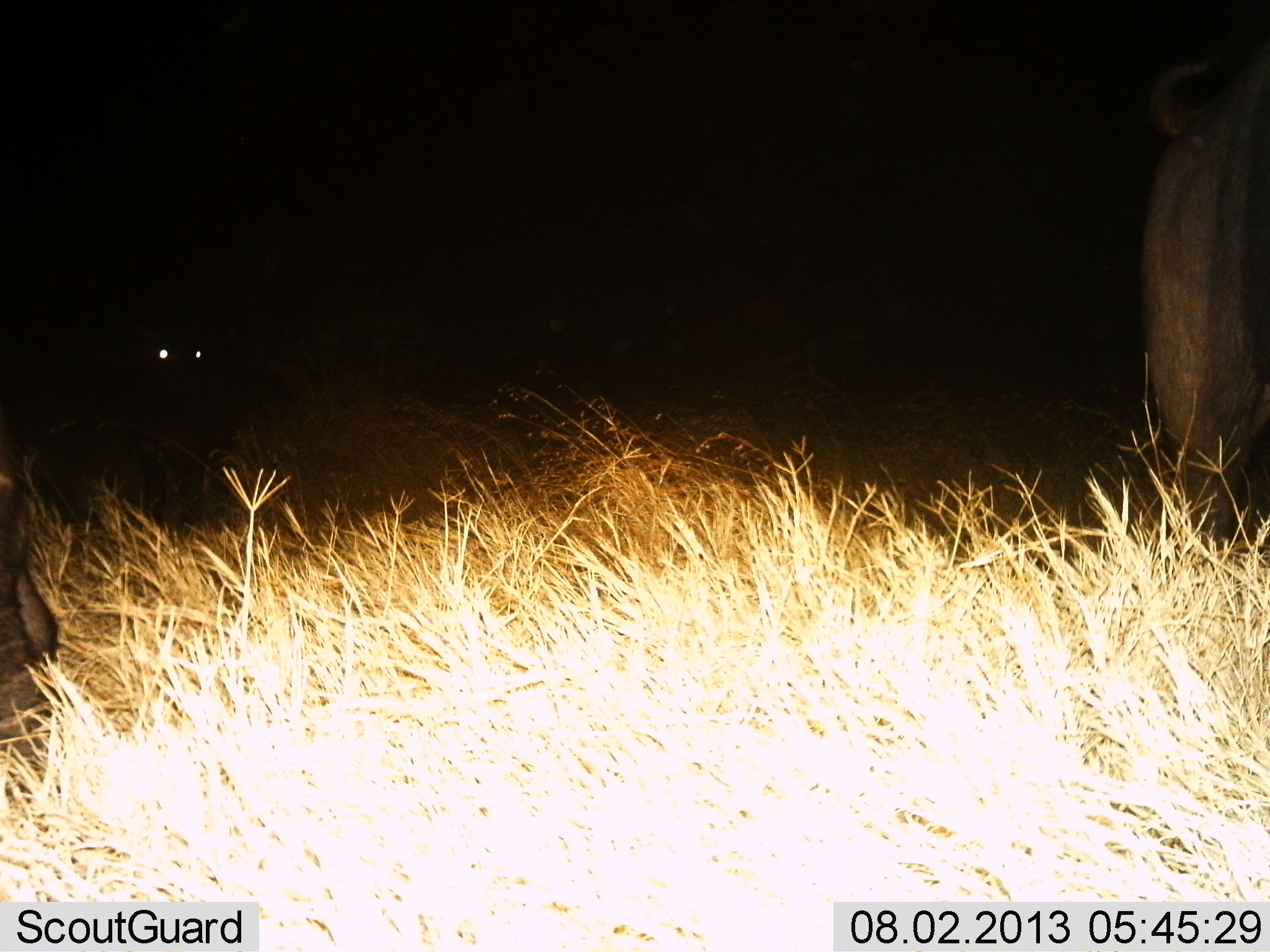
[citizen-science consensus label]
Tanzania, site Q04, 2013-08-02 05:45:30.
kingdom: Animalia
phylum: Chordata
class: Mammalia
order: Artiodactyla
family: Bovidae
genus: Connochaetes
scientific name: Connochaetes taurinus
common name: blue wildebeest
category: wildebeest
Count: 3.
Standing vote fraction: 40%.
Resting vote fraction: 20%.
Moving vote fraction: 20%.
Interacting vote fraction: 0%.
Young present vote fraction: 0%.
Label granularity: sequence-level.